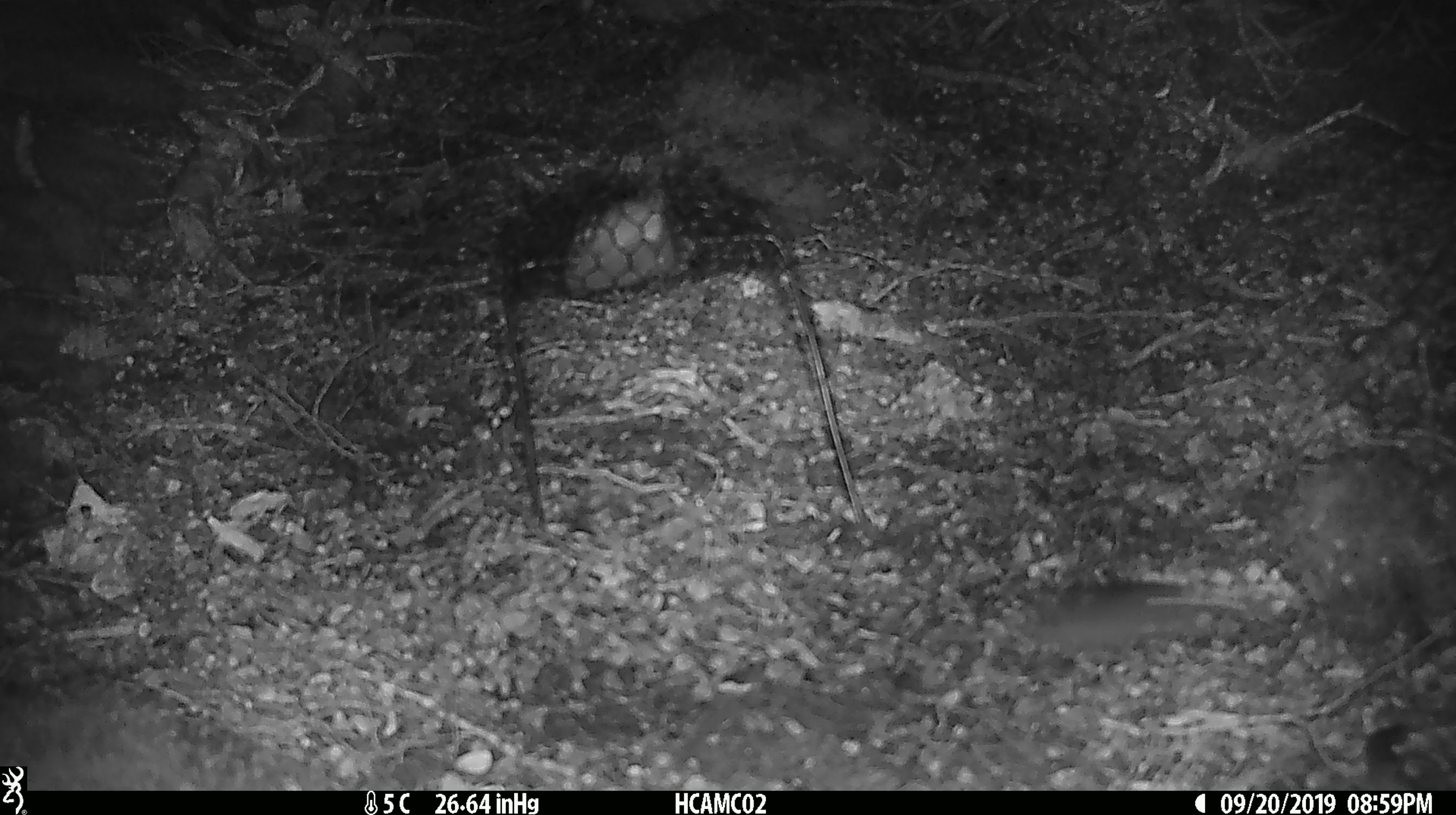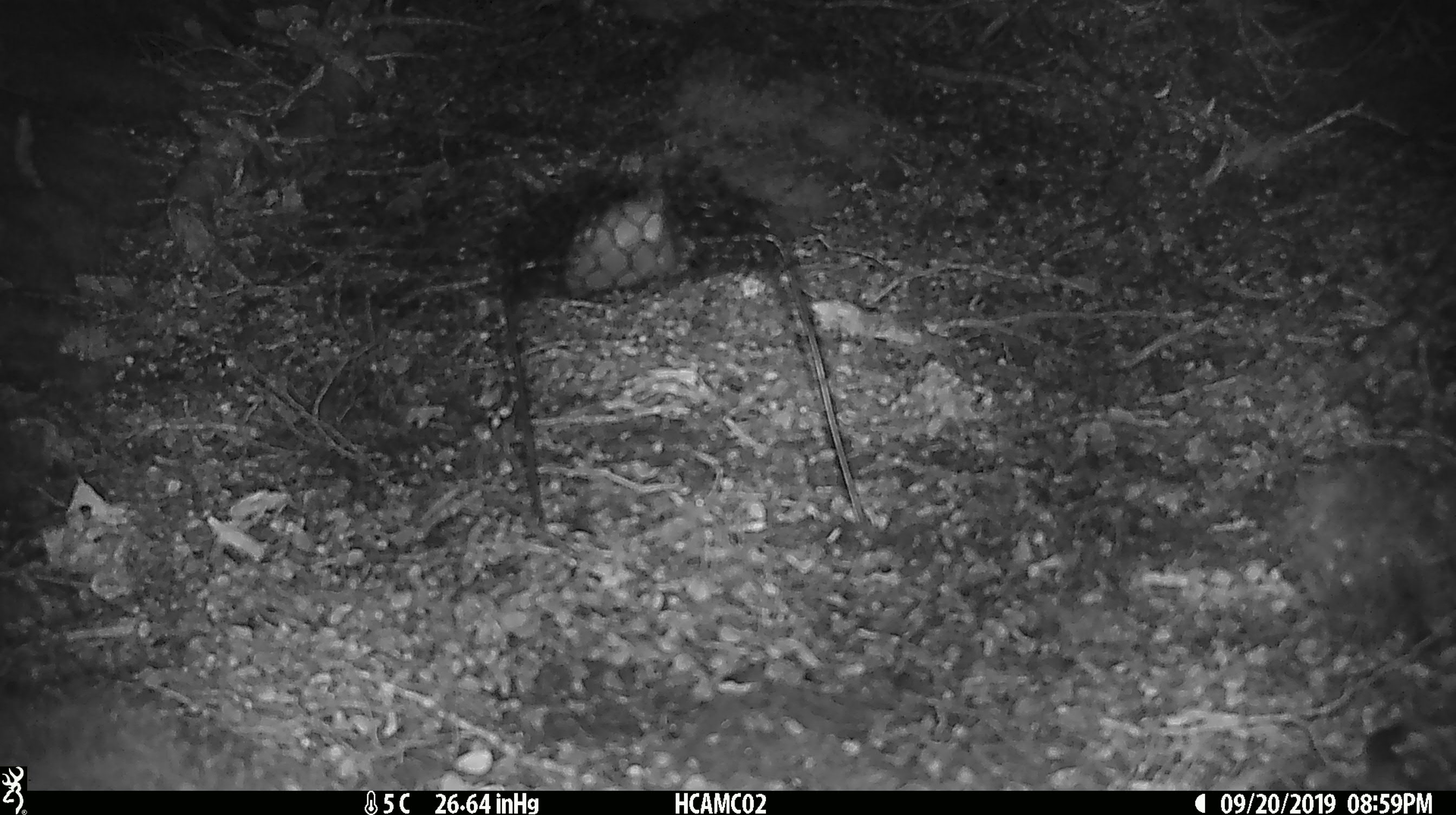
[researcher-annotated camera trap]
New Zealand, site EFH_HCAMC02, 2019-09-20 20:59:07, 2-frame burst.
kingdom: Animalia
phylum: Chordata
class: Mammalia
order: Rodentia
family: Muridae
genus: Mus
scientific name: Mus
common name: mouse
Mouse (Mus).